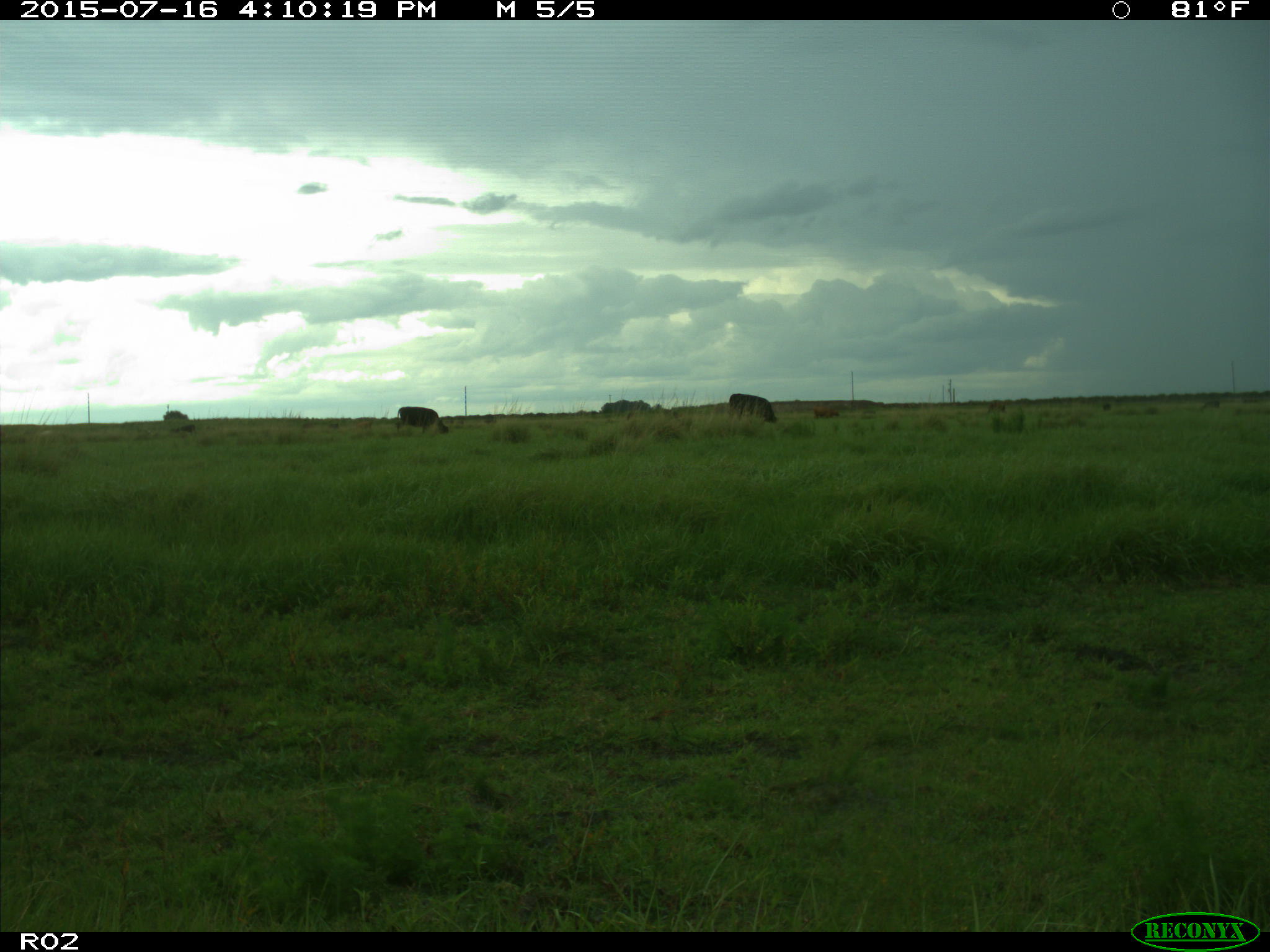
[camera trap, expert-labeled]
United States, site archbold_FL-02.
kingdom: Animalia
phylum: Chordata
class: Mammalia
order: Artiodactyla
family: Bovidae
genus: Bos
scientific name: Bos taurus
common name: domestic cow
Bos taurus (domestic cow).